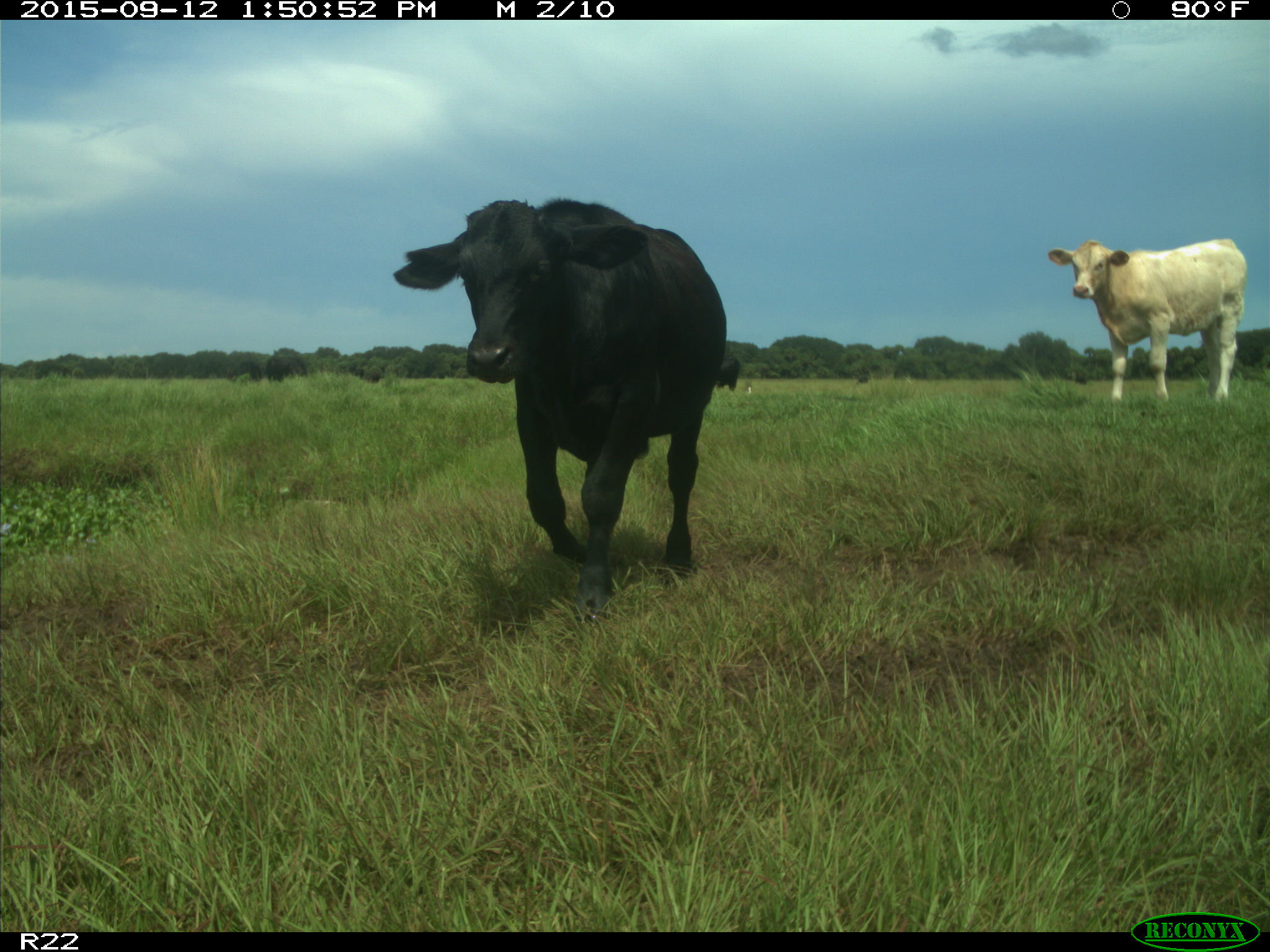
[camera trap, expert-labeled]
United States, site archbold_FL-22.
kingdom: Animalia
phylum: Chordata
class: Mammalia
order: Artiodactyla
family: Bovidae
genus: Bos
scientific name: Bos taurus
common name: domestic cow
Bos taurus (domestic cow).